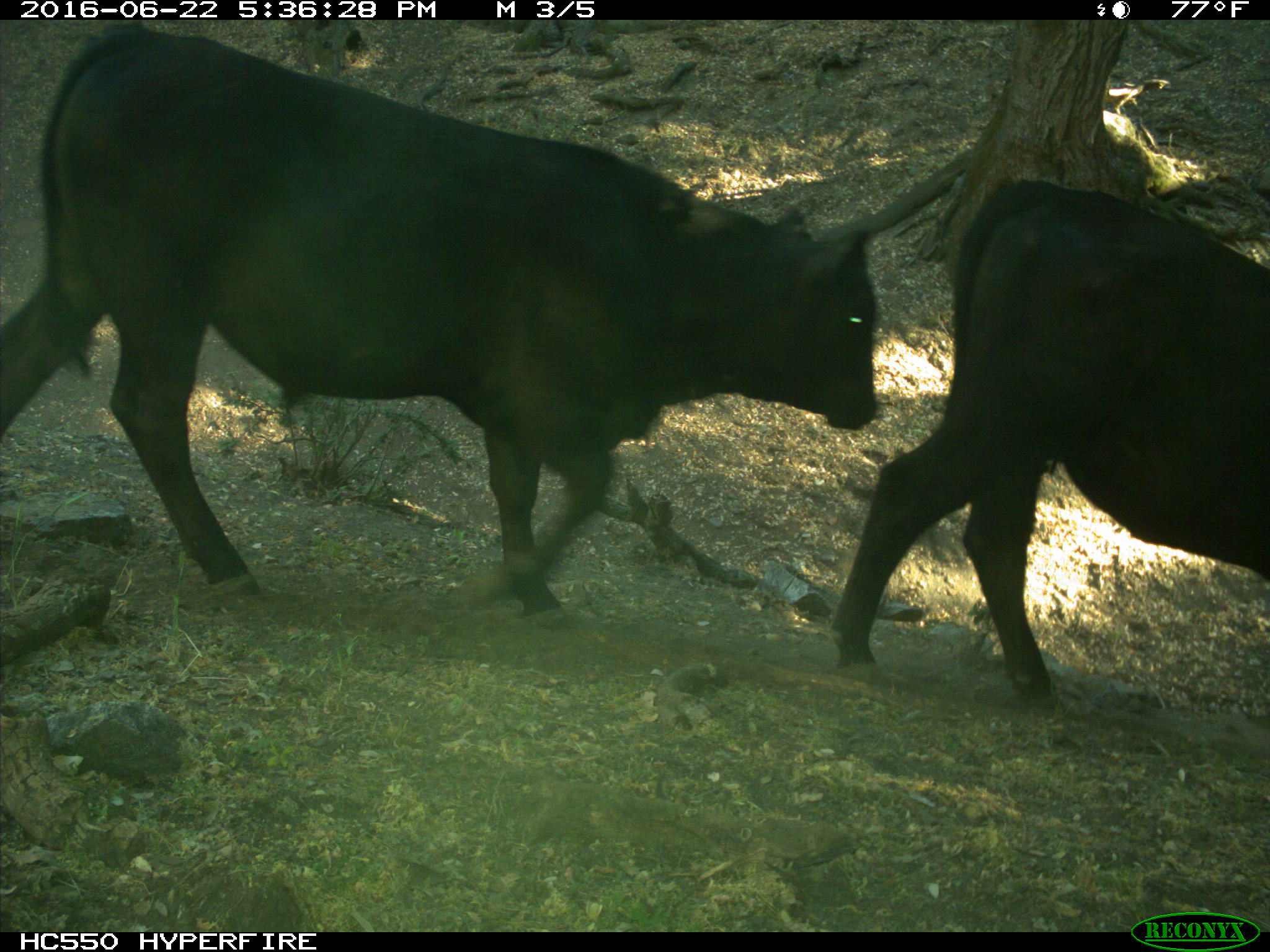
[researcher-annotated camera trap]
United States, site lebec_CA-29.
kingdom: Animalia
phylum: Chordata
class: Mammalia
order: Artiodactyla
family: Bovidae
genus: Bos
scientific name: Bos taurus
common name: domestic cow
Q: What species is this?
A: Bos taurus (domestic cow).